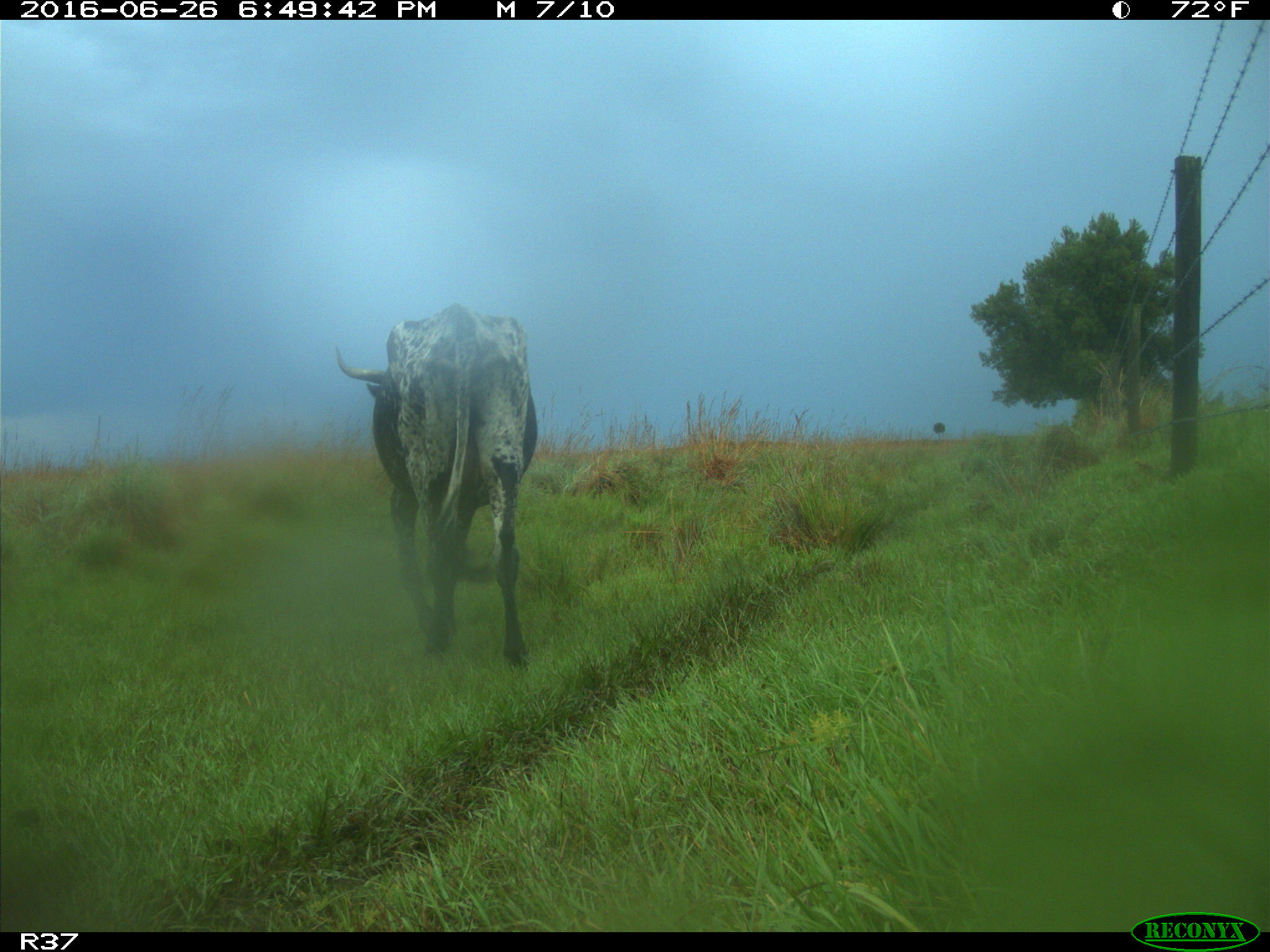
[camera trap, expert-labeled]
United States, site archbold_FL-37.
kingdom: Animalia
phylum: Chordata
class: Mammalia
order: Artiodactyla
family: Bovidae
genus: Bos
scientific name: Bos taurus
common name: domestic cow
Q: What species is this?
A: Bos taurus (domestic cow).